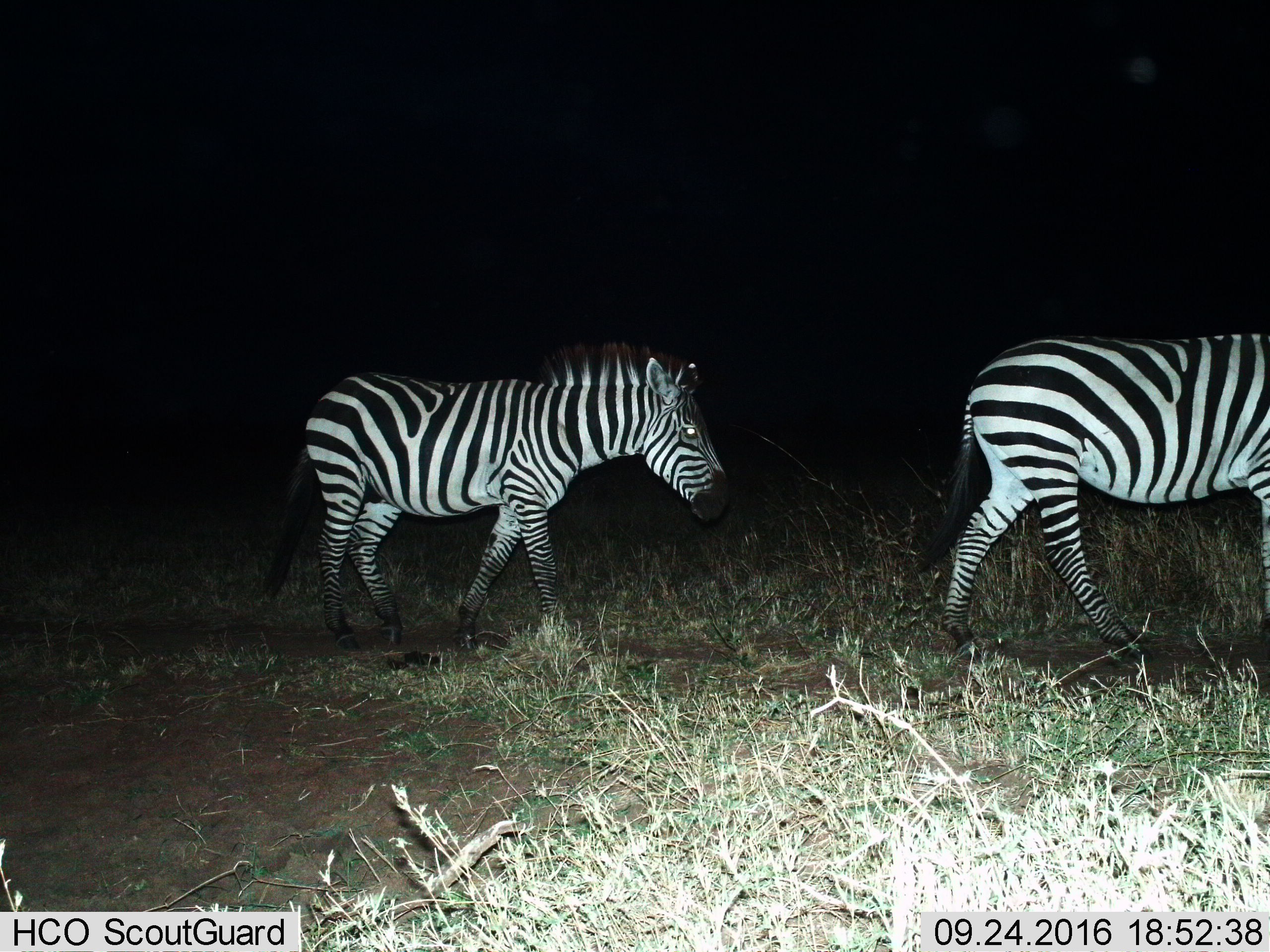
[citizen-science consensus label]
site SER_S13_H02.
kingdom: Animalia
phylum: Chordata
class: Mammalia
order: Perissodactyla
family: Equidae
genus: Equus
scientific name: Equus quagga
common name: plains zebra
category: zebraplains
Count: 2.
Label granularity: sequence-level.